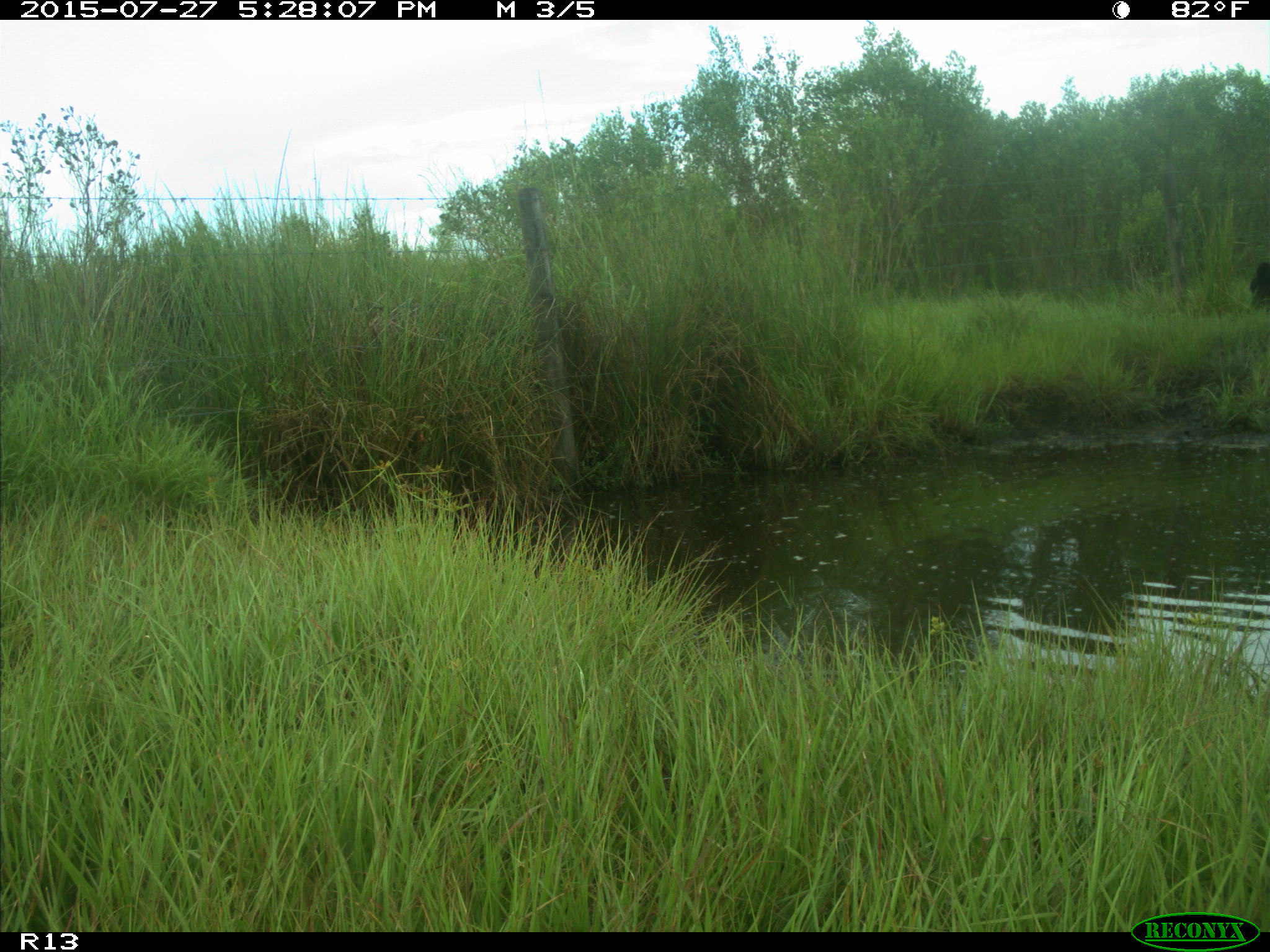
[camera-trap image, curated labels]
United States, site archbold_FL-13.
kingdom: Animalia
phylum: Chordata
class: Mammalia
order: Artiodactyla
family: Bovidae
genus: Bos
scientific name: Bos taurus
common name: domestic cow